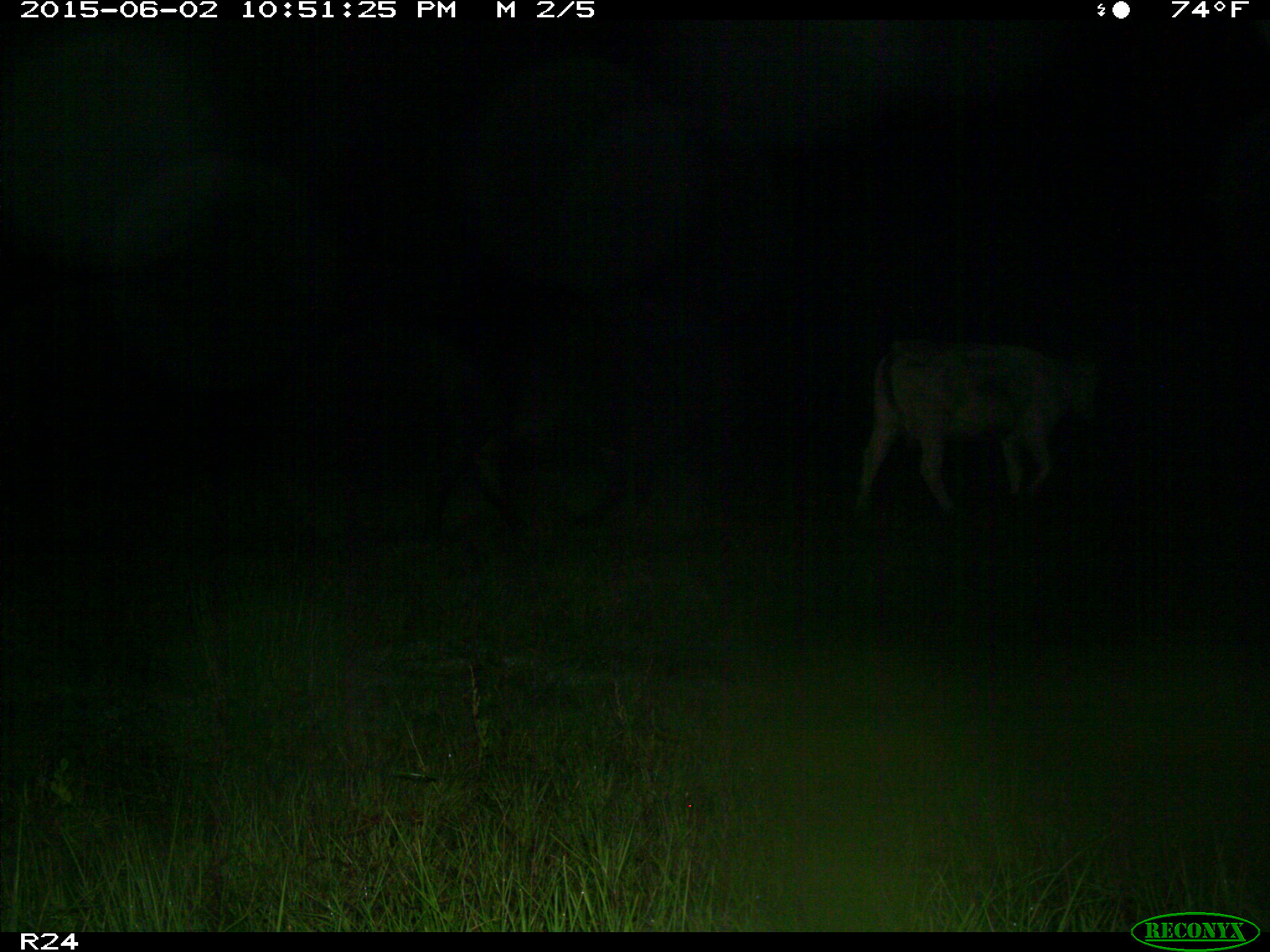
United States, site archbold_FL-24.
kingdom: Animalia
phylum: Chordata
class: Mammalia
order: Artiodactyla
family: Bovidae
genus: Bos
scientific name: Bos taurus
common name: domestic cow